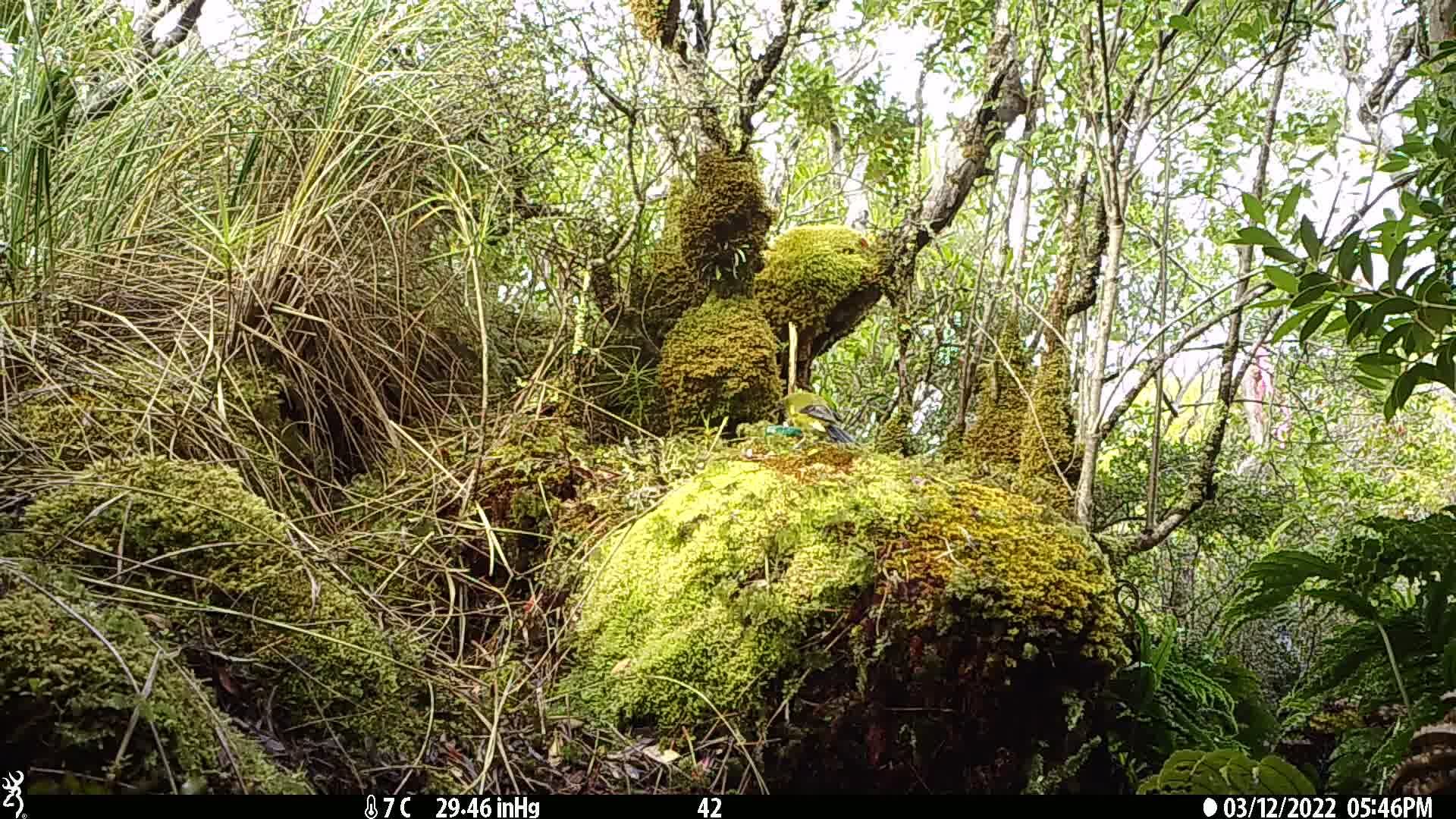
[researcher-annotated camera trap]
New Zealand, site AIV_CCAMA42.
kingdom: Animalia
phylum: Chordata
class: Aves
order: Passeriformes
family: Meliphagidae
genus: Anthornis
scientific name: Anthornis melanura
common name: new zealand bellbird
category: bellbird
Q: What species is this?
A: Bellbird (new zealand bellbird) (Anthornis melanura).